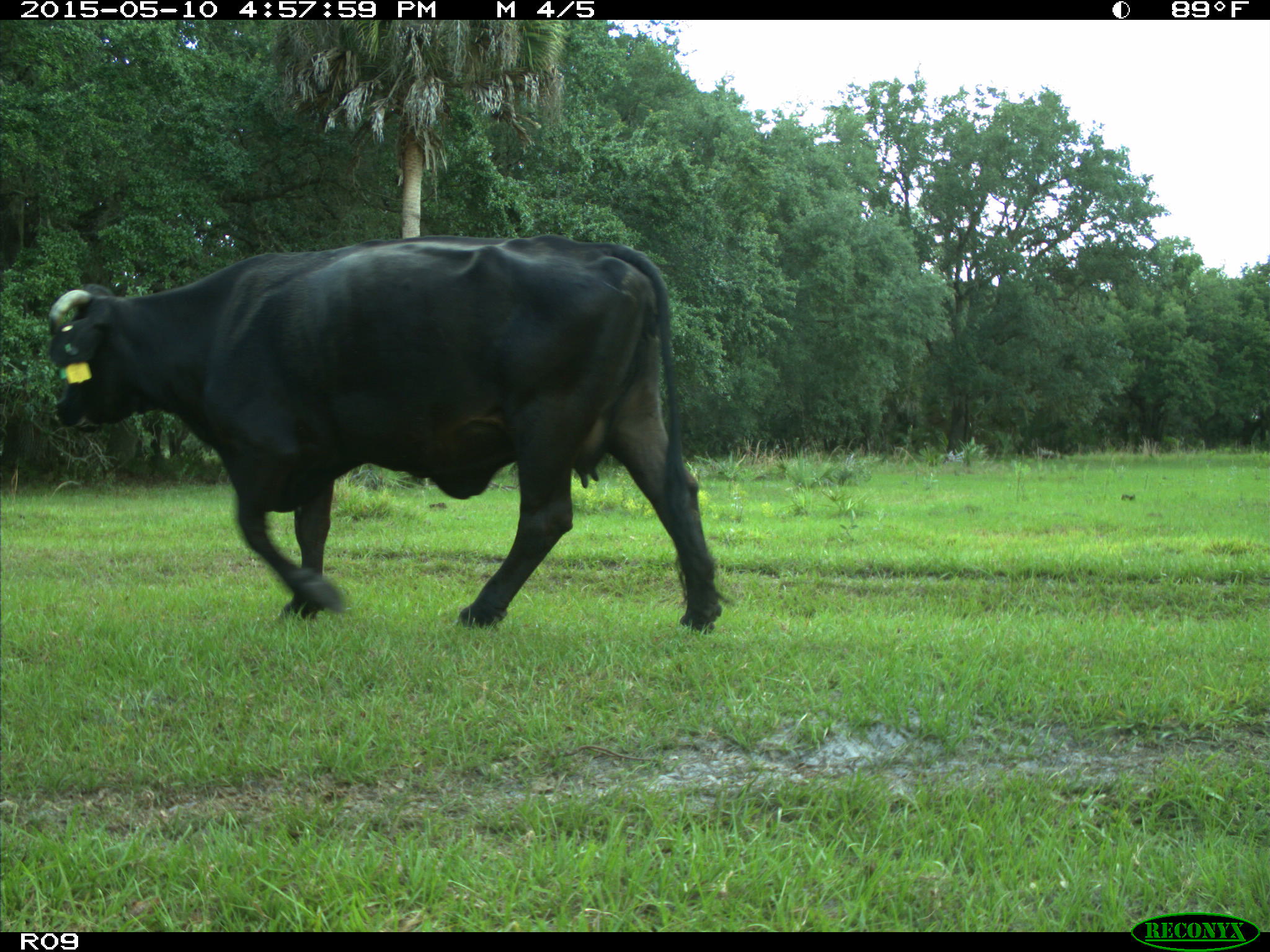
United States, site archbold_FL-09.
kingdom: Animalia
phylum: Chordata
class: Mammalia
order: Artiodactyla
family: Bovidae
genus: Bos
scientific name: Bos taurus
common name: domestic cow